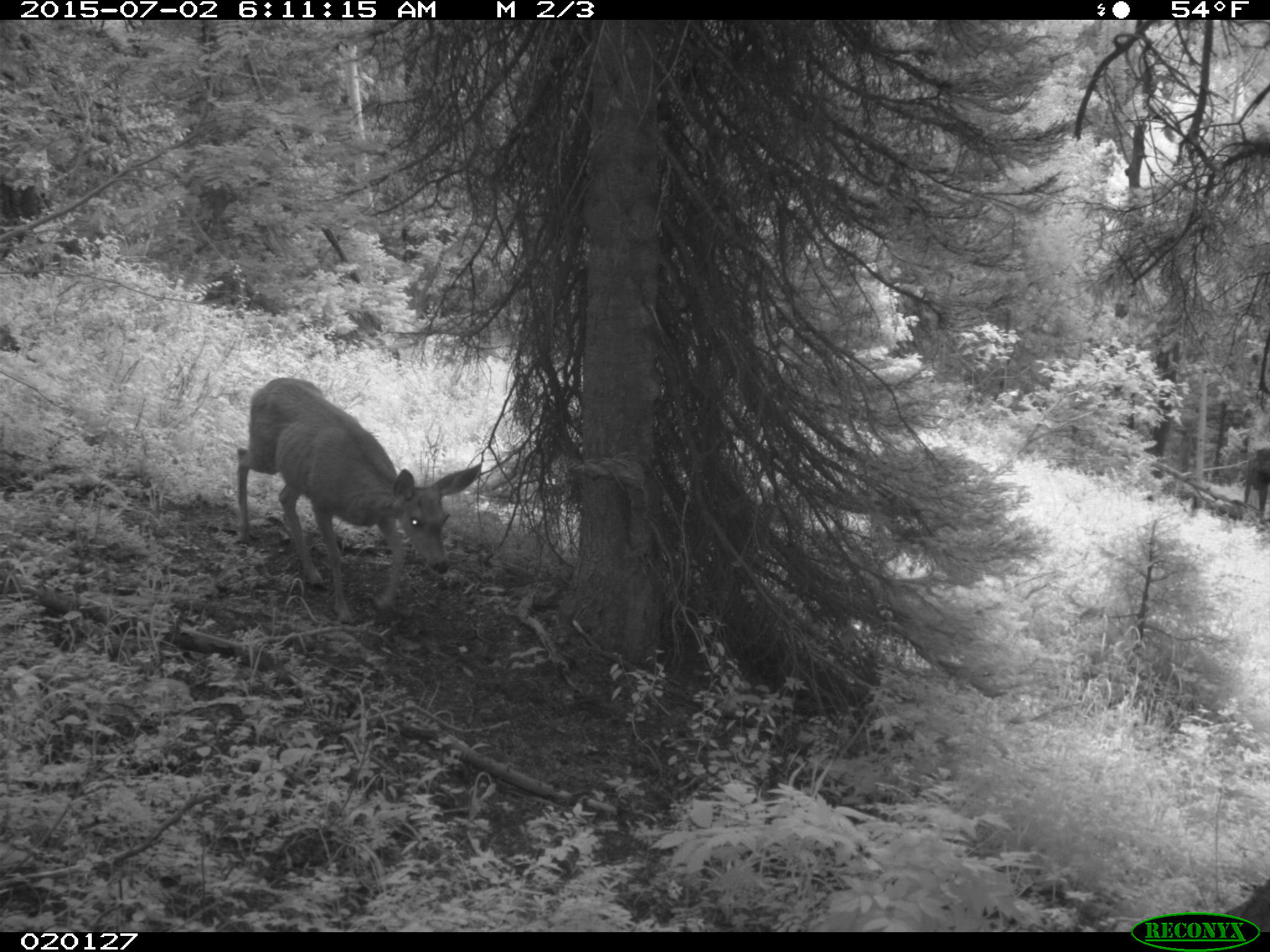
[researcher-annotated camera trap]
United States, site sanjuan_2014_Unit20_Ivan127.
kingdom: Animalia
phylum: Chordata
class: Mammalia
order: Artiodactyla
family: Cervidae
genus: Odocoileus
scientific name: Odocoileus hemionus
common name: mule deer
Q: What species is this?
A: Odocoileus hemionus (mule deer).